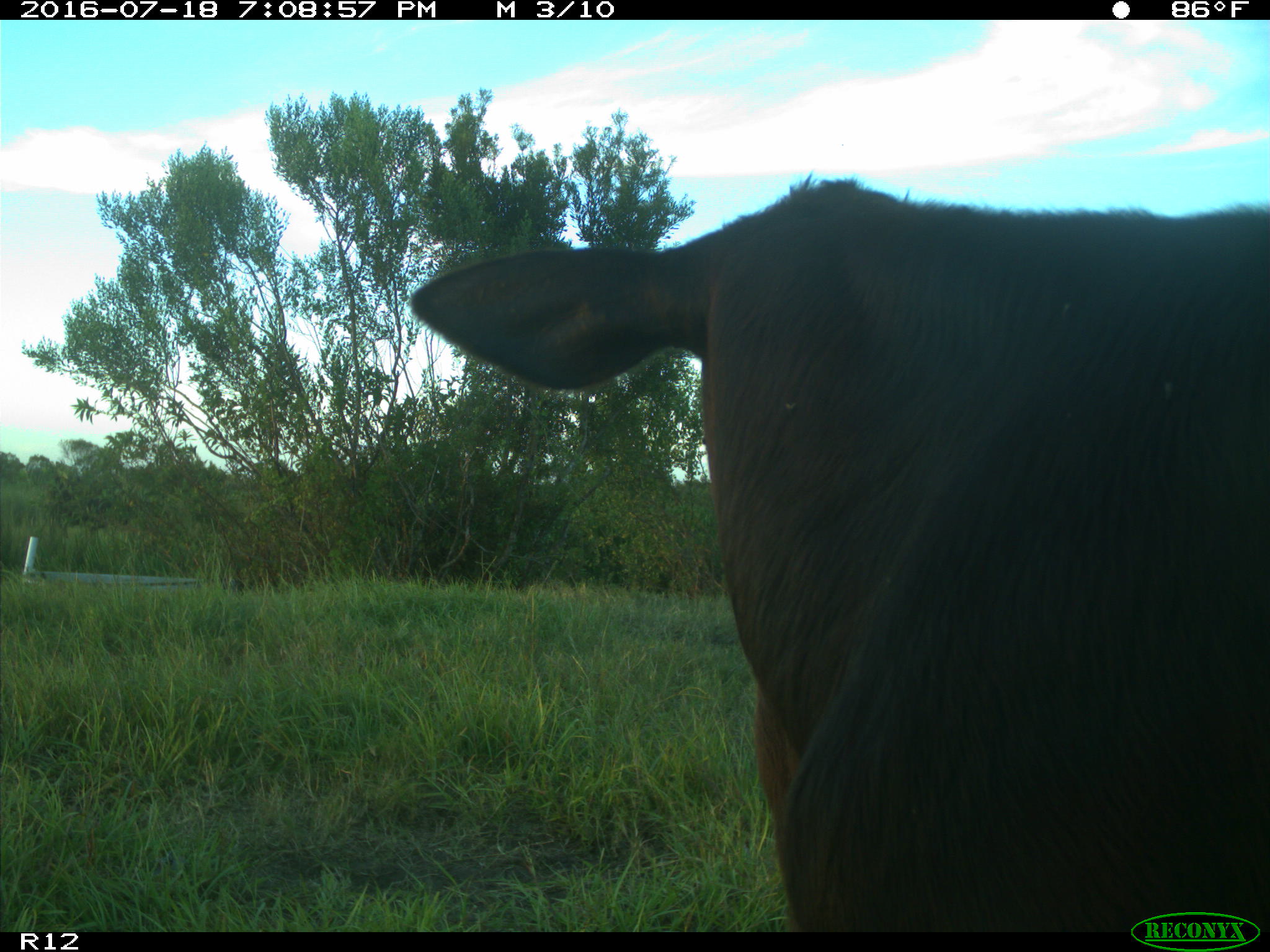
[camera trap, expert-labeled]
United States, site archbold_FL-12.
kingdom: Animalia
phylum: Chordata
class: Mammalia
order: Artiodactyla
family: Bovidae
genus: Bos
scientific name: Bos taurus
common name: domestic cow